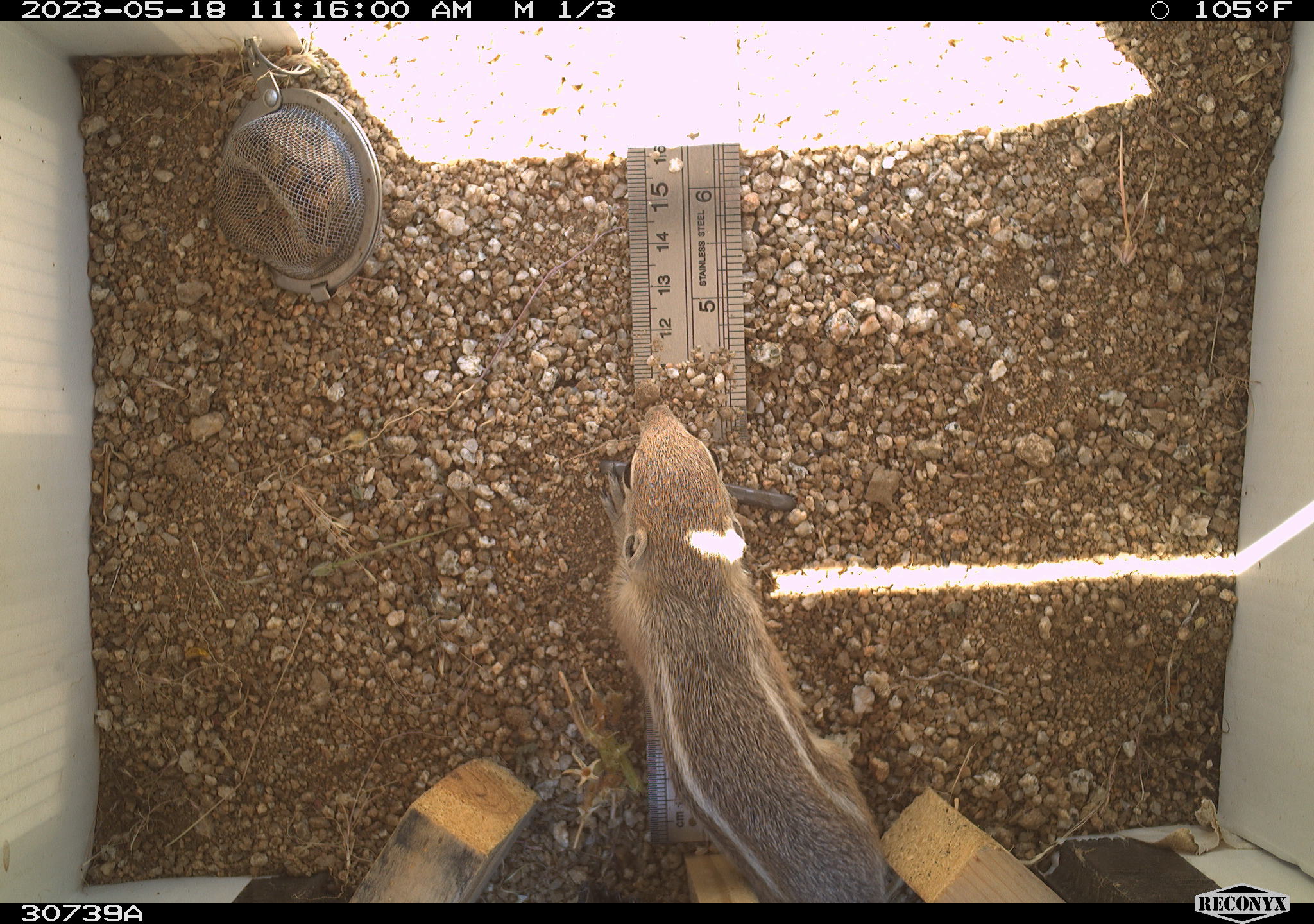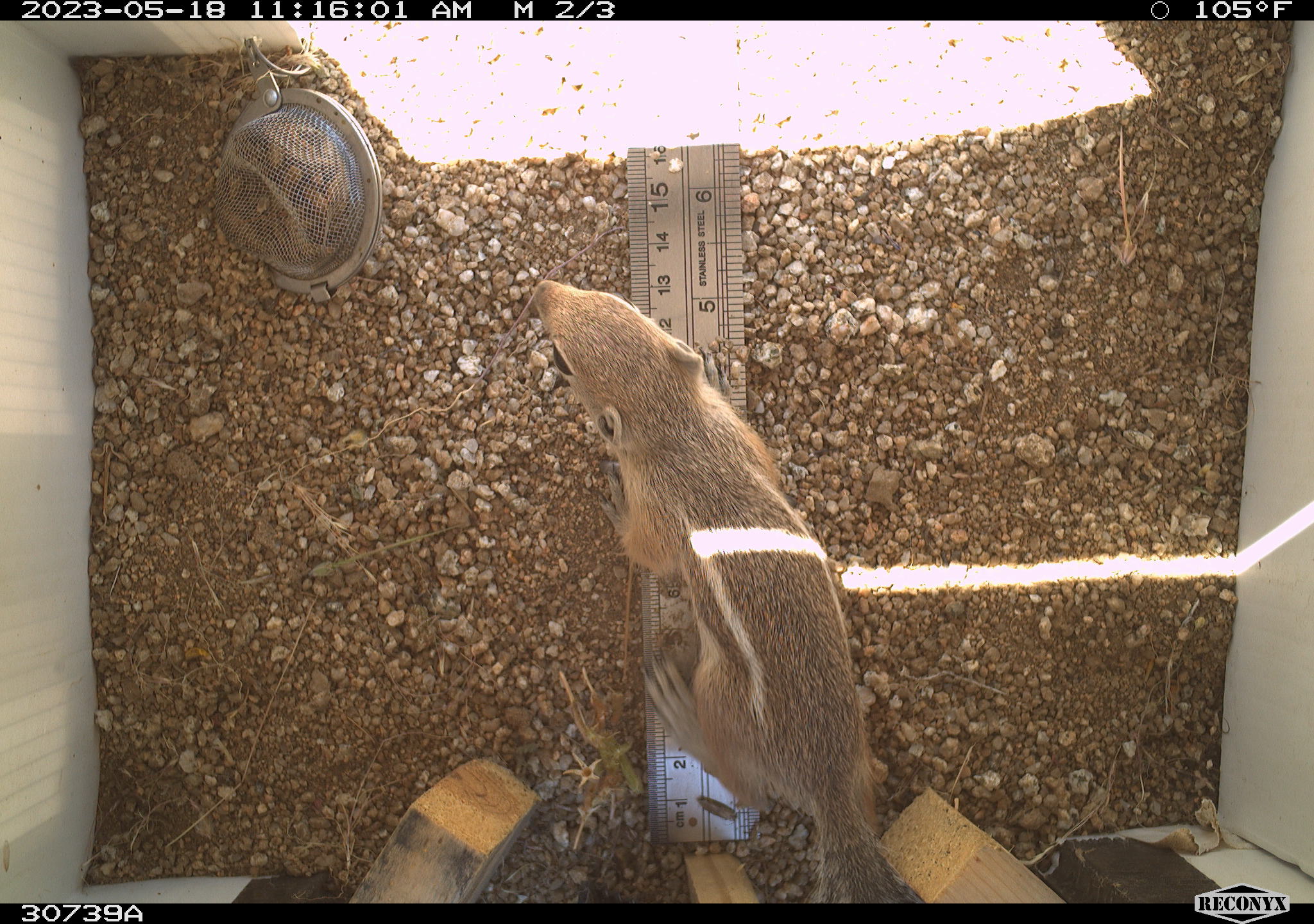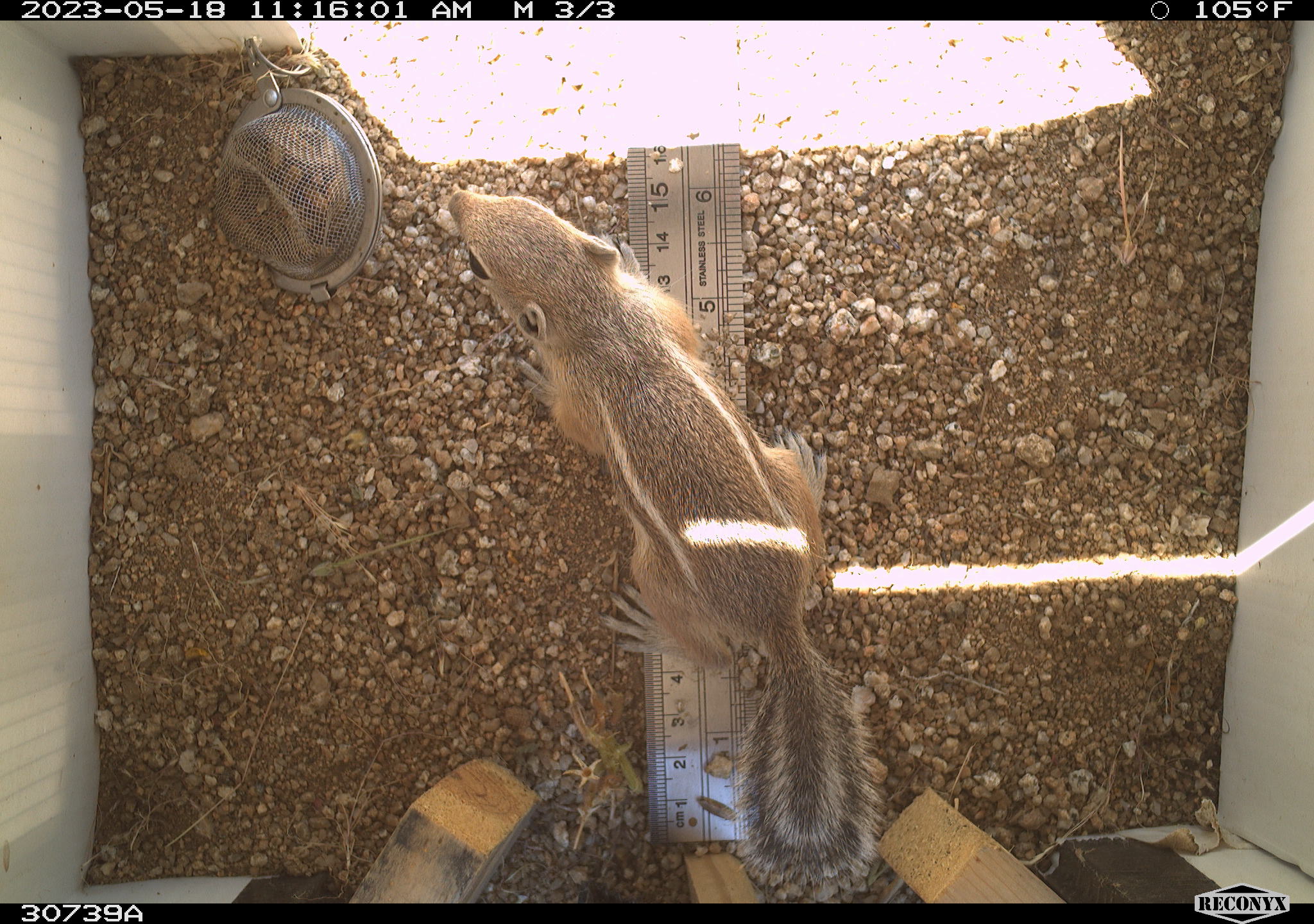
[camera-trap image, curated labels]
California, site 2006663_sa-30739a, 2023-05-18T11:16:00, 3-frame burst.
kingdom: Animalia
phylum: Chordata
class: Mammalia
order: Rodentia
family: Sciuridae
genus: Ammospermophilus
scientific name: Ammospermophilus leucurus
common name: white-tailed antelope squirrel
White-tailed antelope squirrel (Ammospermophilus leucurus).